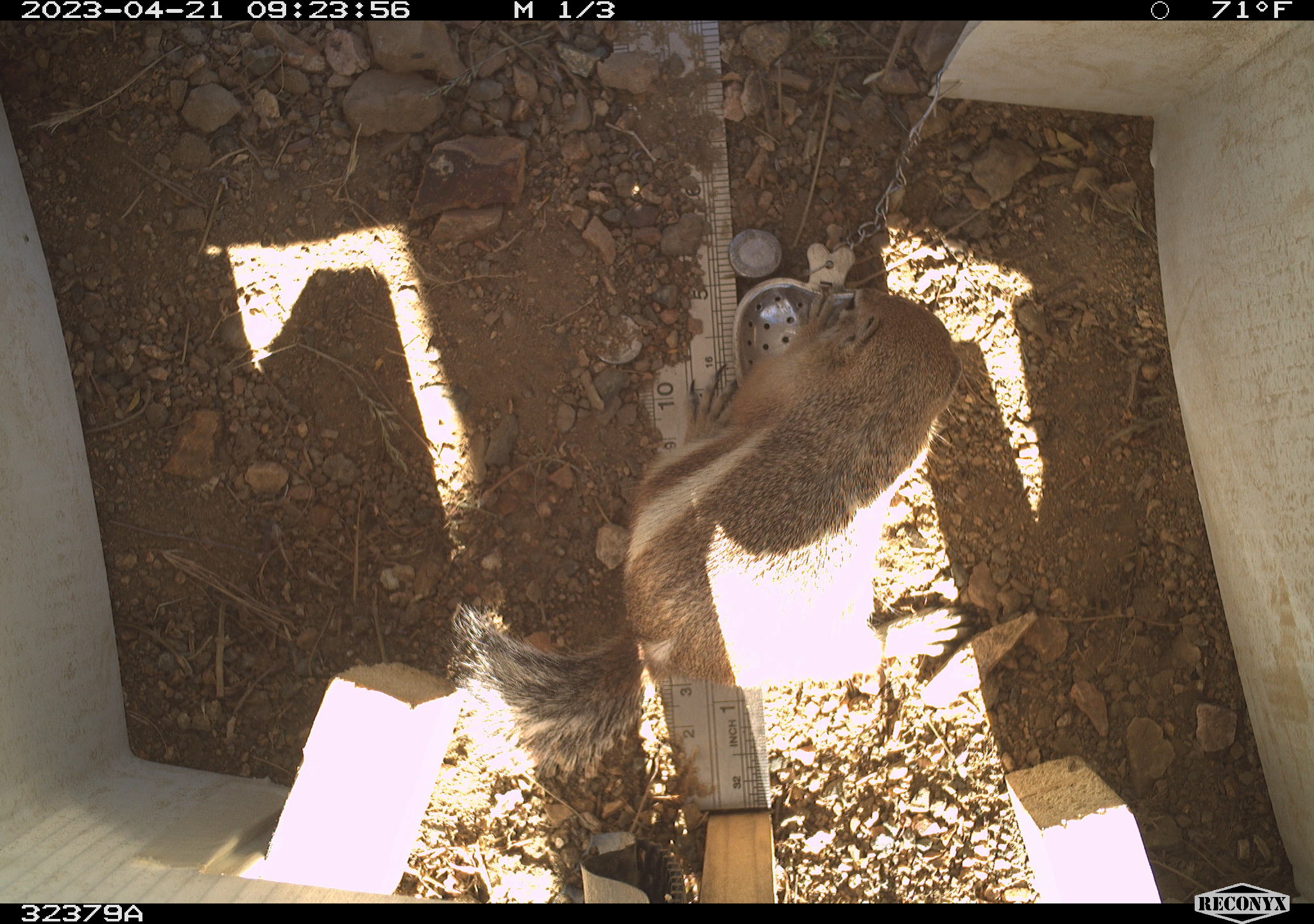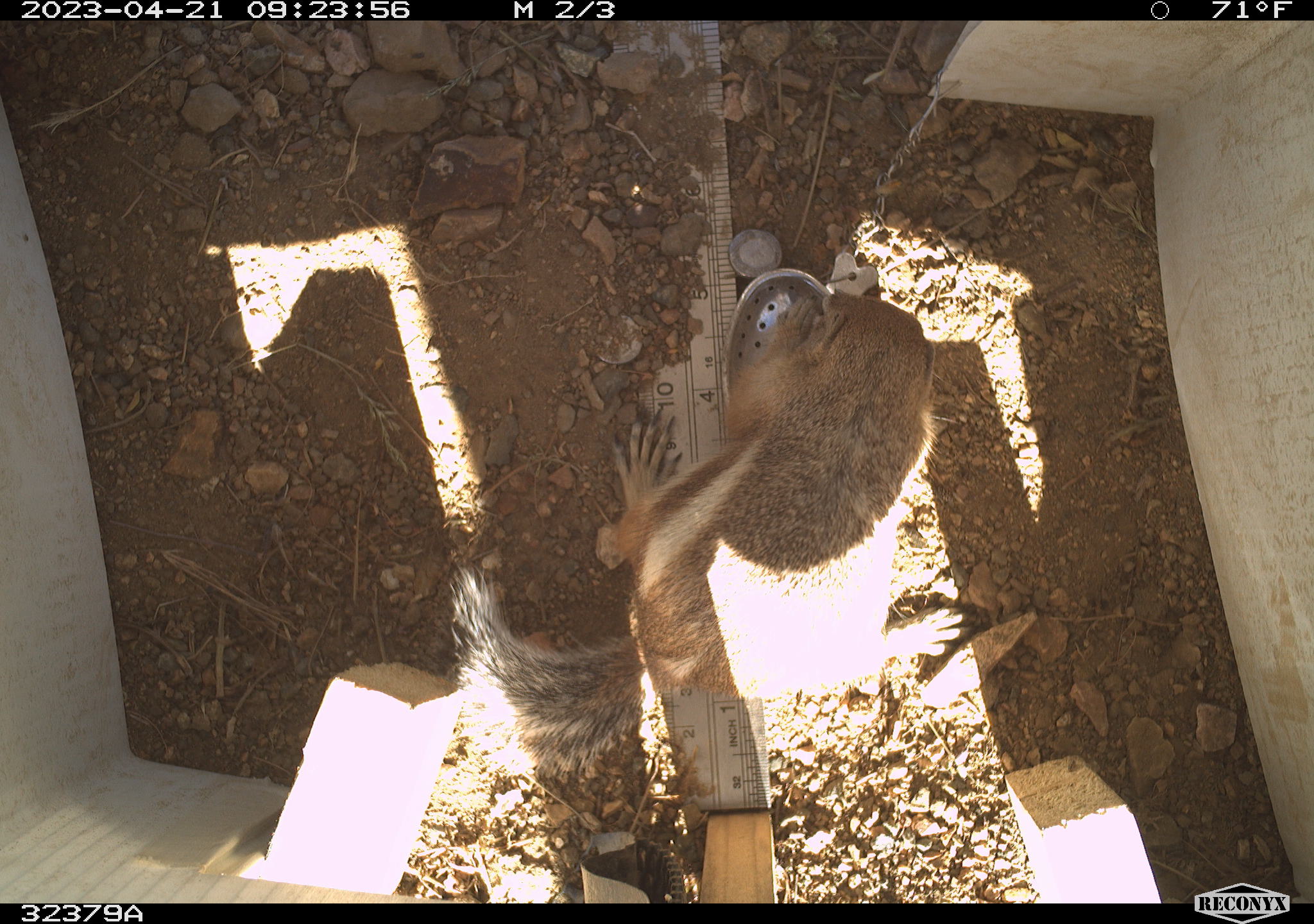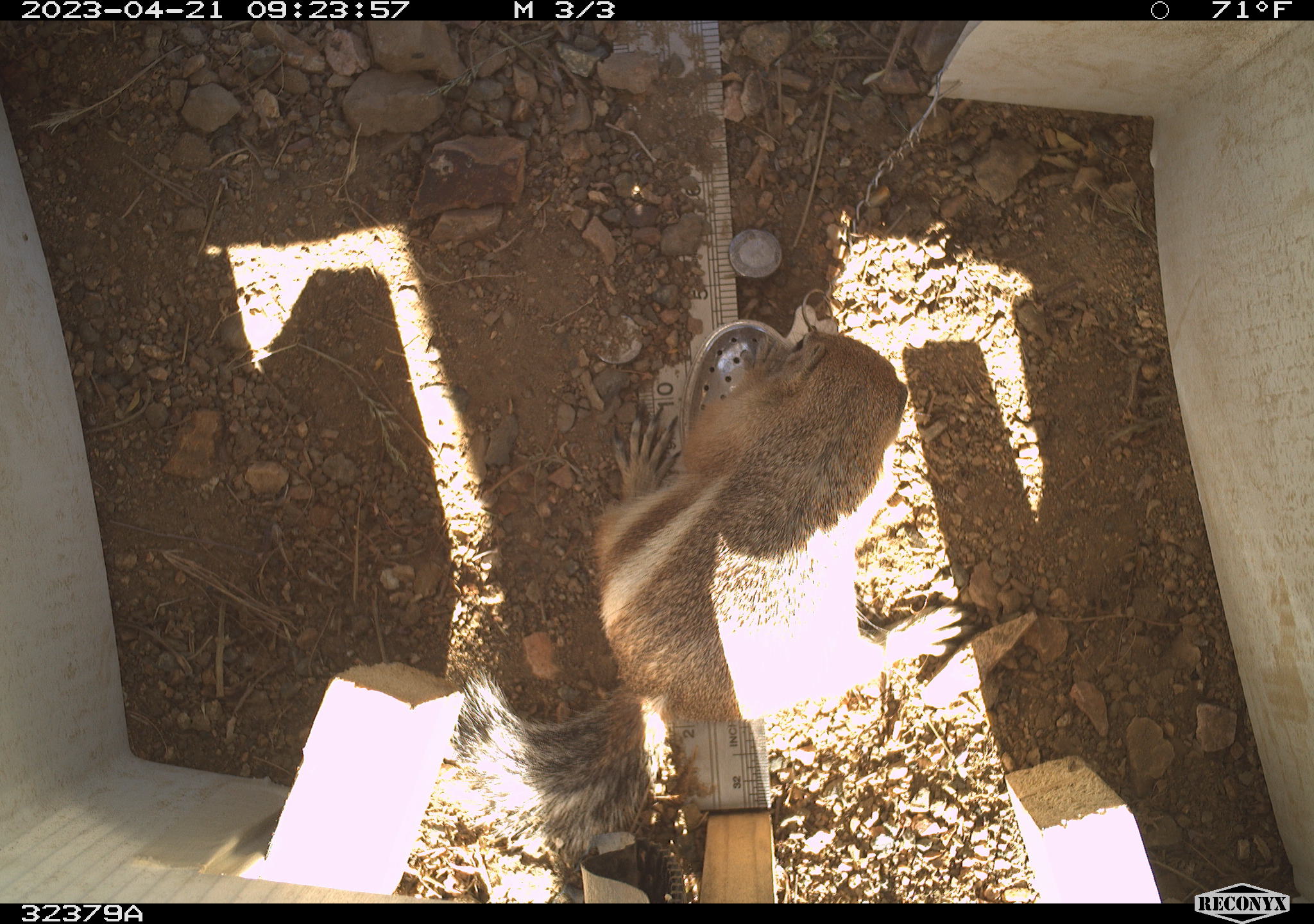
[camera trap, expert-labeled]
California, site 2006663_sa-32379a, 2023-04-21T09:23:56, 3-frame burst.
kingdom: Animalia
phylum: Chordata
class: Mammalia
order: Rodentia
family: Sciuridae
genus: Ammospermophilus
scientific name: Ammospermophilus leucurus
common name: white-tailed antelope squirrel